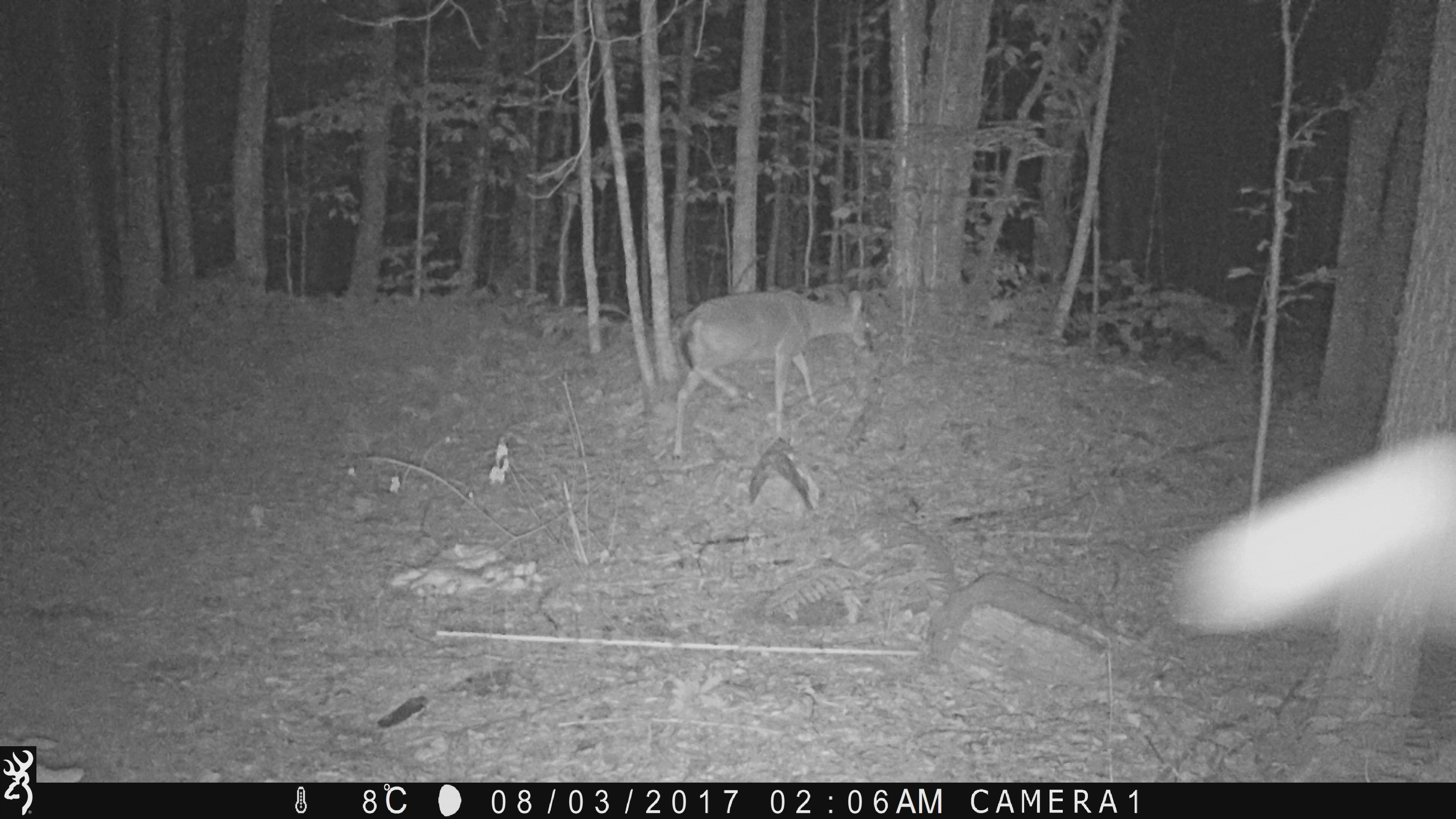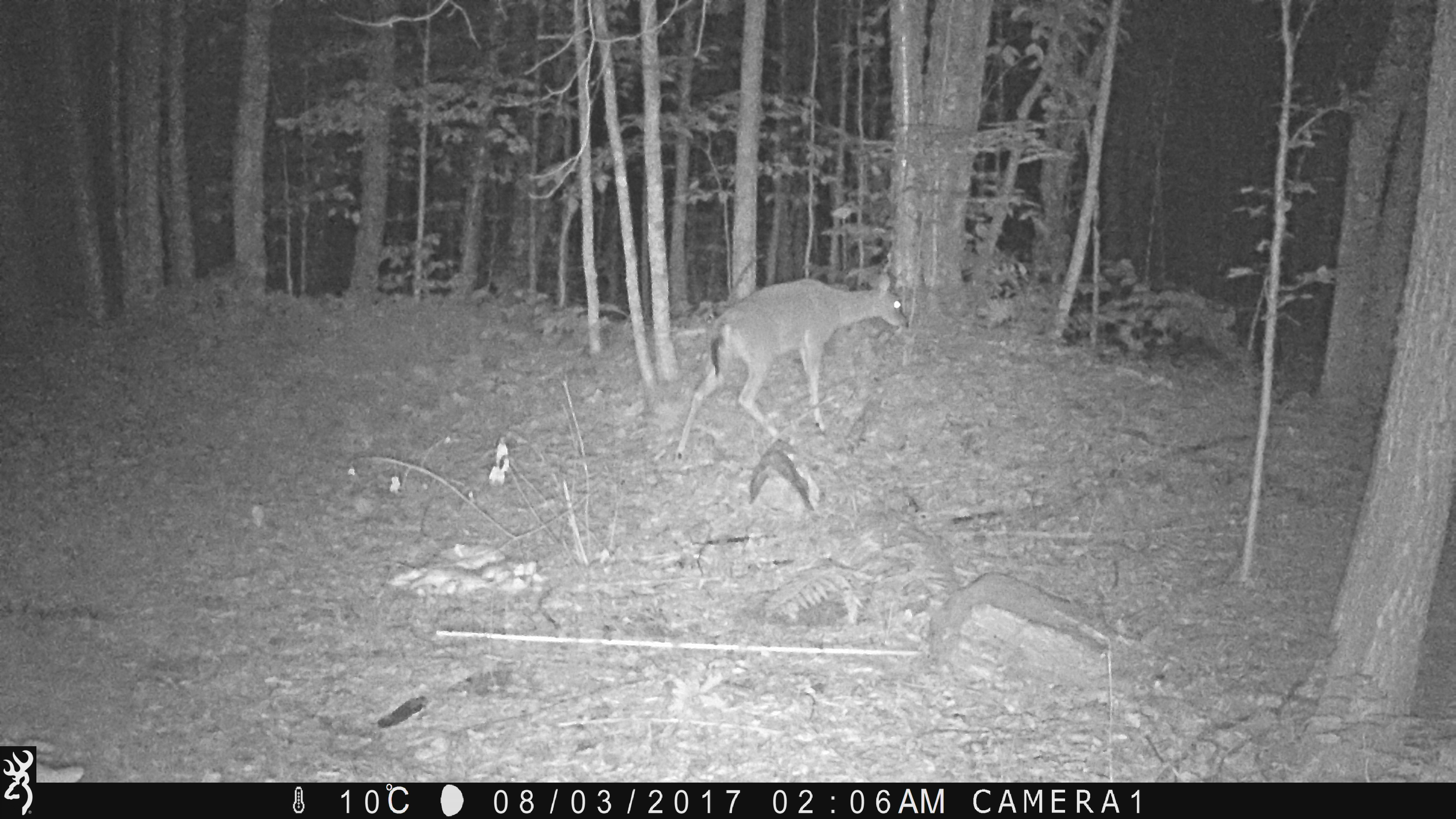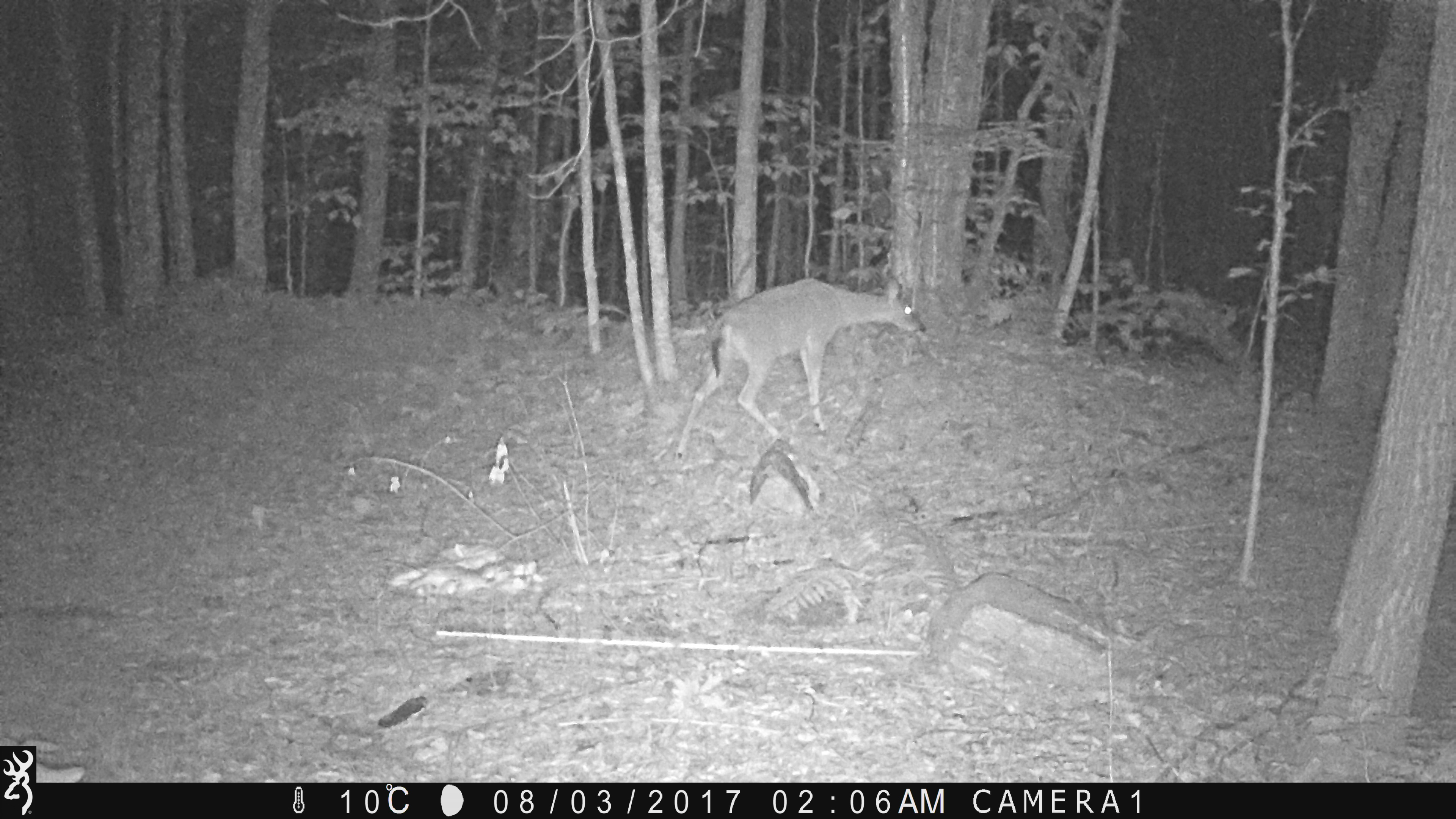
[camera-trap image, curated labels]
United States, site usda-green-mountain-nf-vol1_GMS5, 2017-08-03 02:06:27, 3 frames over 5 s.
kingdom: Animalia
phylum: Chordata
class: Mammalia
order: Artiodactyla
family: Cervidae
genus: Odocoileus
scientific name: Odocoileus virginianus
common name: white-tailed deer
White-tailed deer (Odocoileus virginianus).